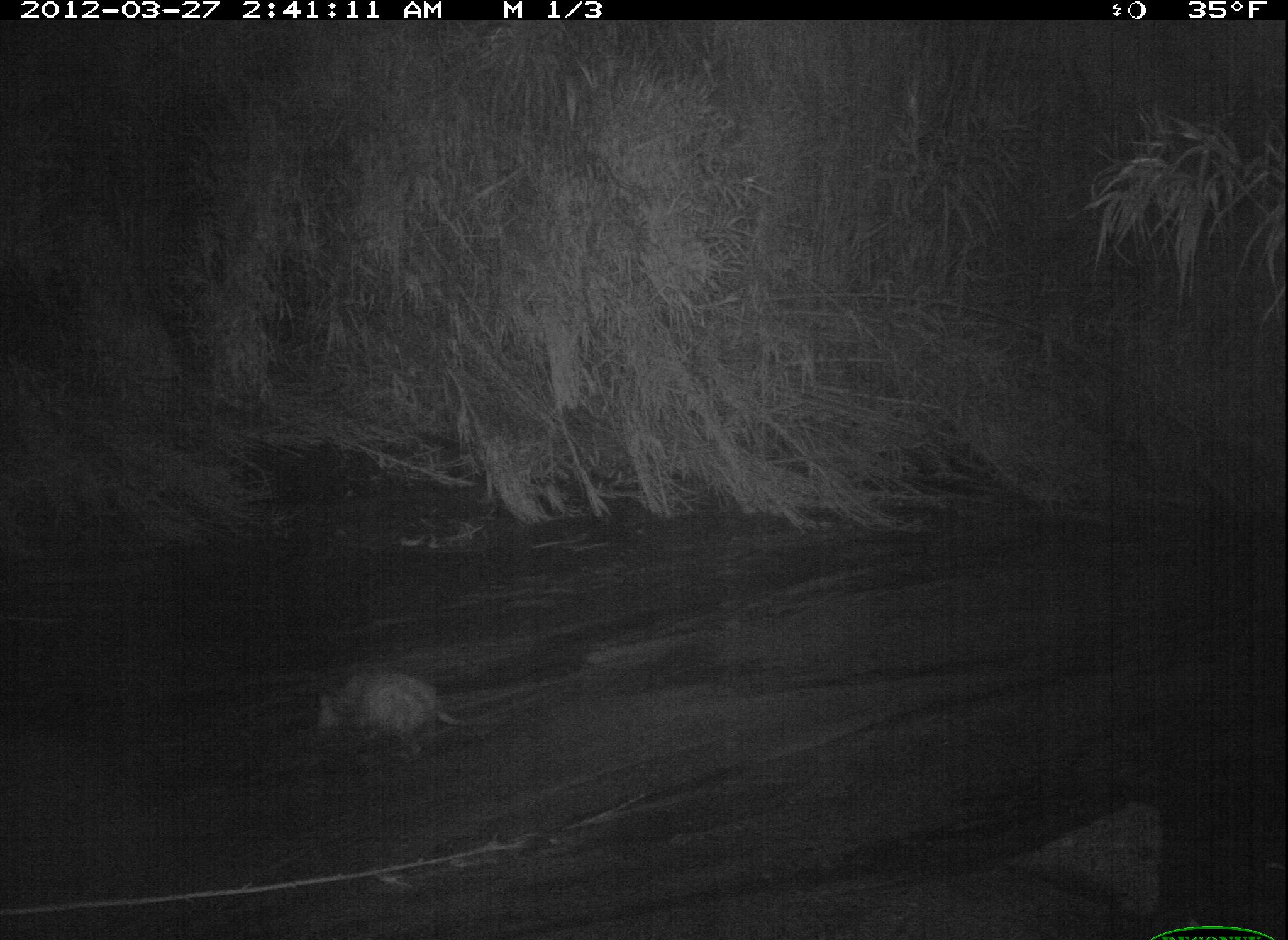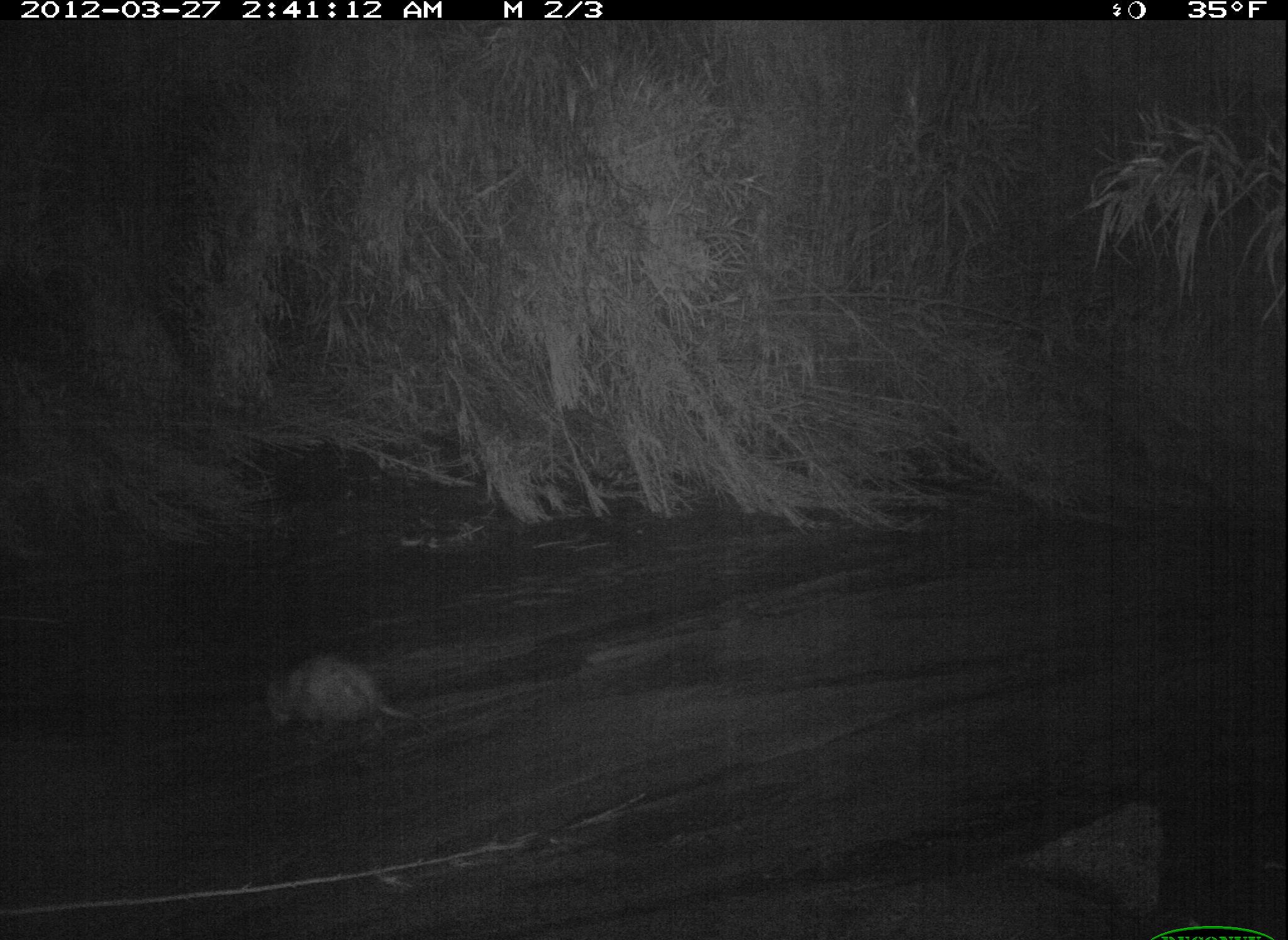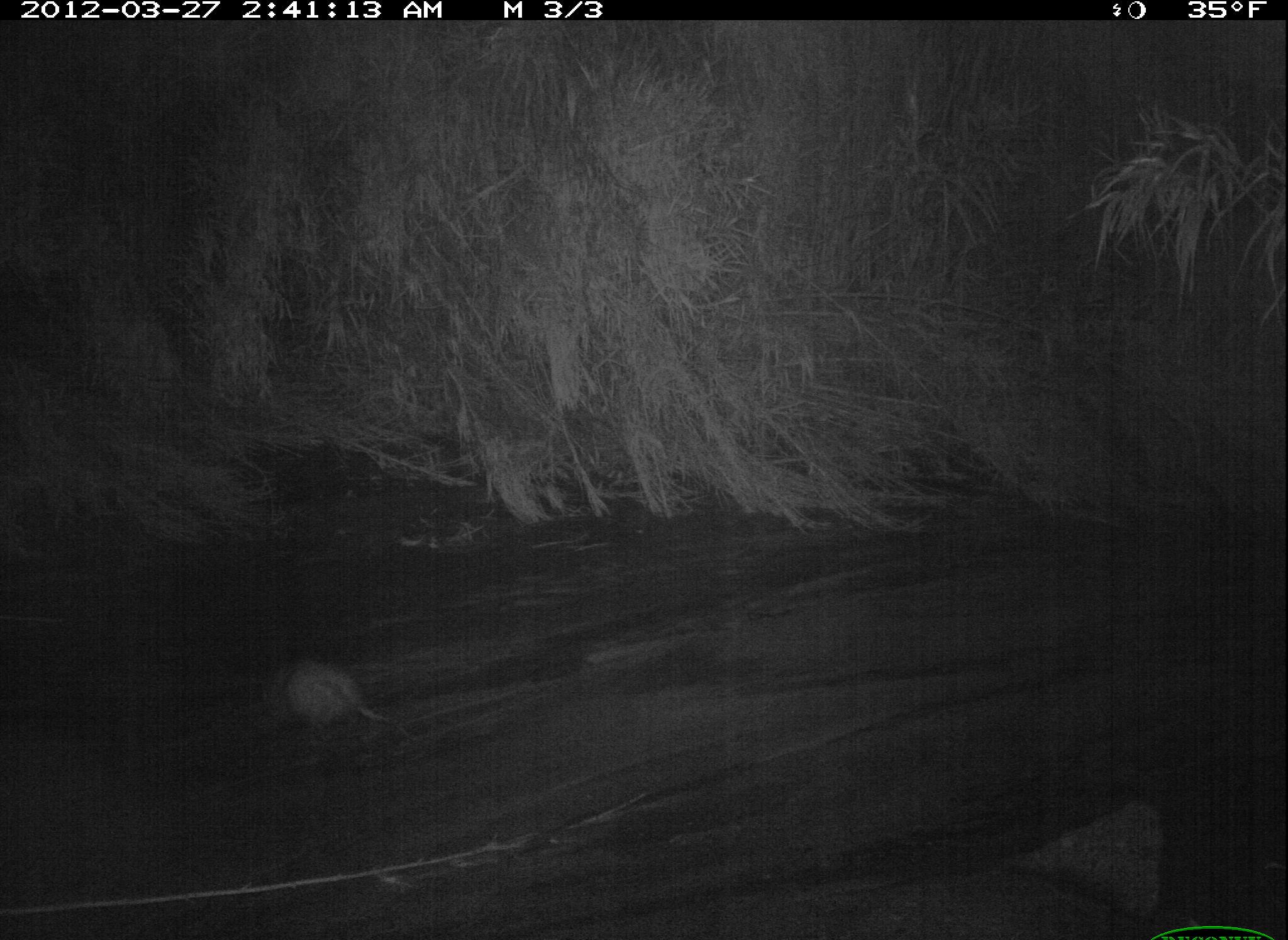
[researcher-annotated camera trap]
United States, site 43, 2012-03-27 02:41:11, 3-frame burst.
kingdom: Animalia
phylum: Chordata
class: Mammalia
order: Didelphimorphia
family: Didelphidae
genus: Didelphis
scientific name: Didelphis virginiana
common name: virginia opossum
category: opossum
Opossum (virginia opossum) (Didelphis virginiana).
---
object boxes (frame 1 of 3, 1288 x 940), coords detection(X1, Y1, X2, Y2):
opossum: detection(306, 662, 523, 768)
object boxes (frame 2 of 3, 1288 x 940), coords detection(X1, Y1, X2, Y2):
opossum: detection(242, 635, 439, 747)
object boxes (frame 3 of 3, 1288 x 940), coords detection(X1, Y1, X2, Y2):
opossum: detection(242, 644, 435, 749)